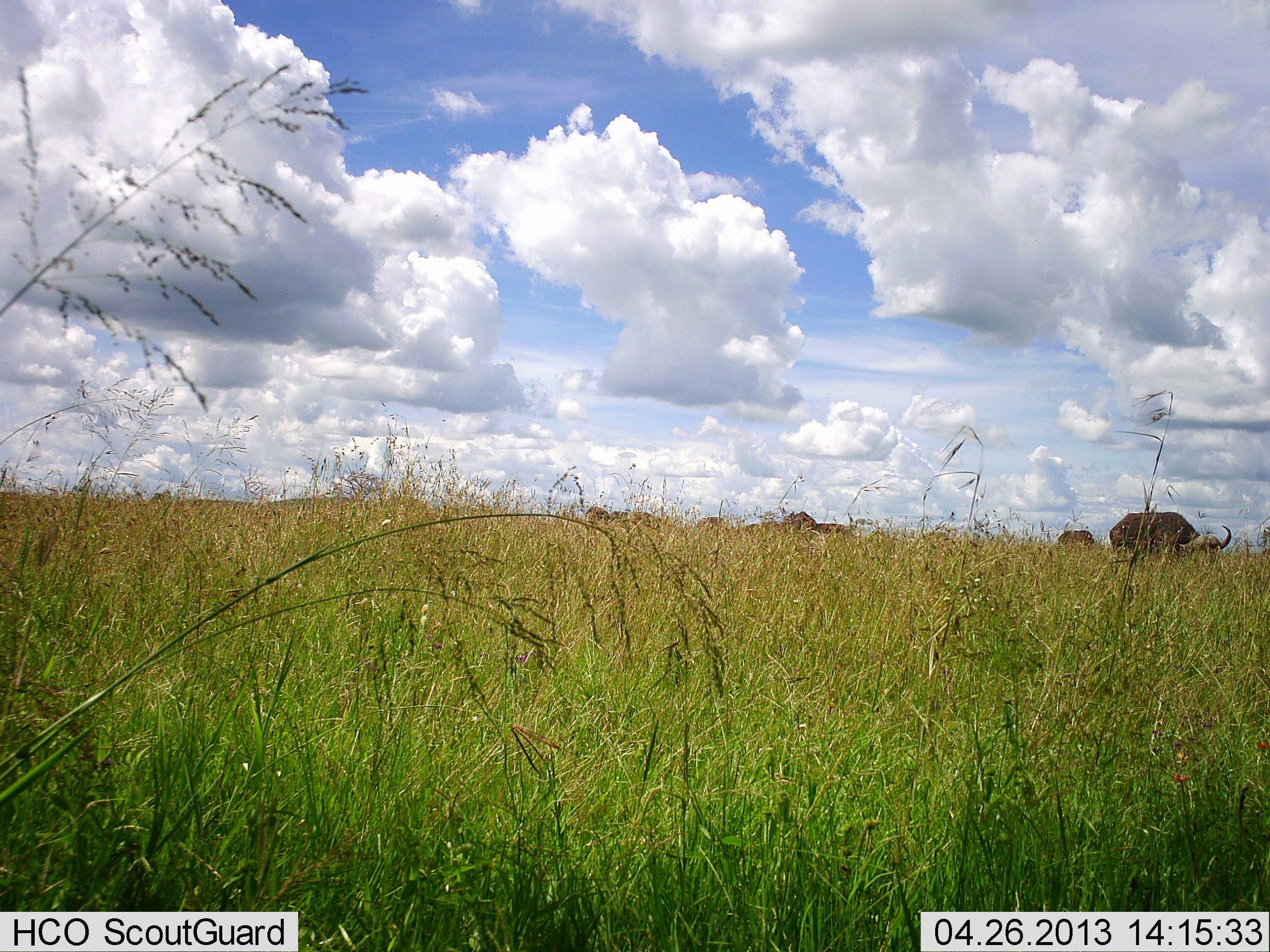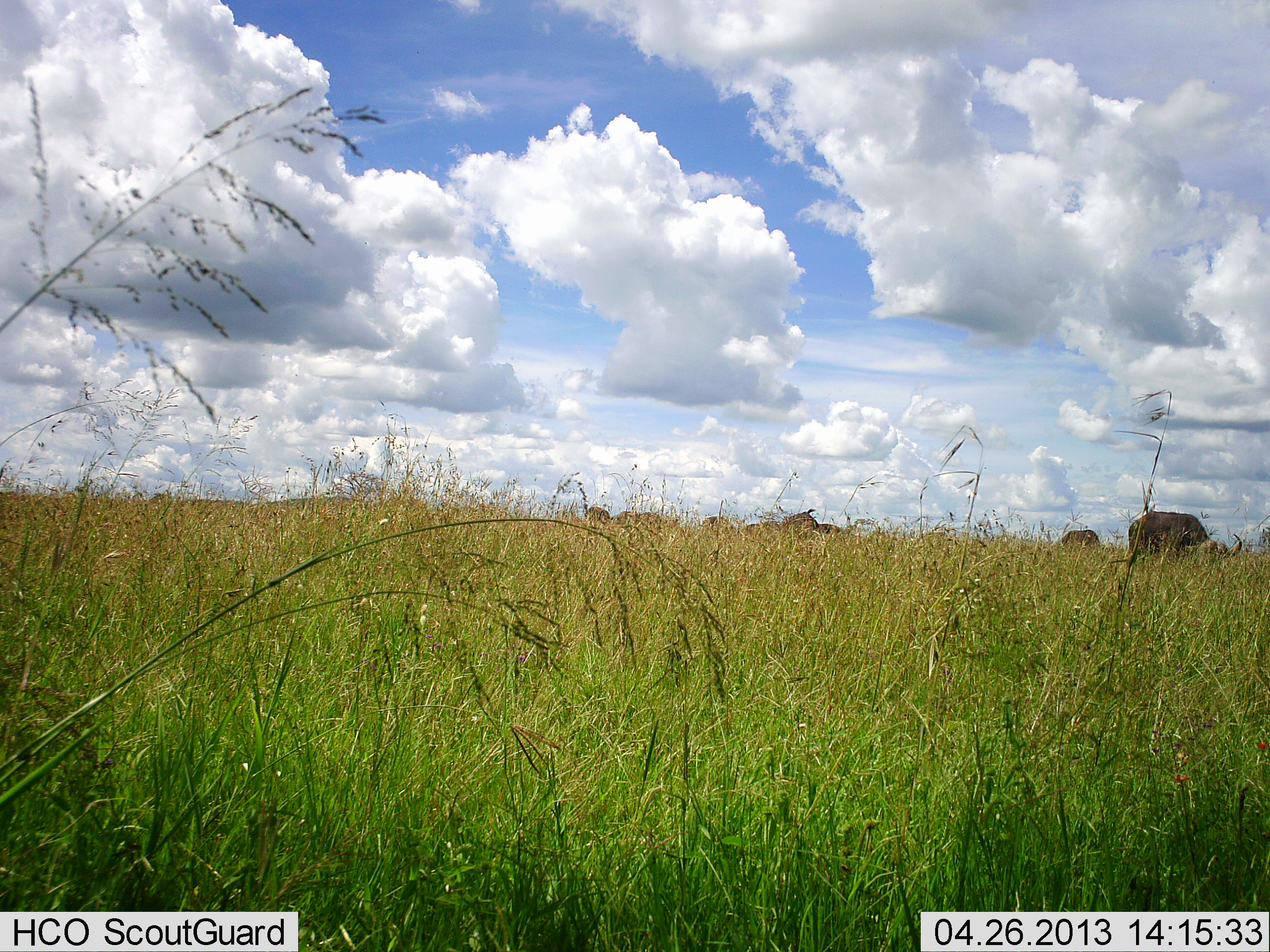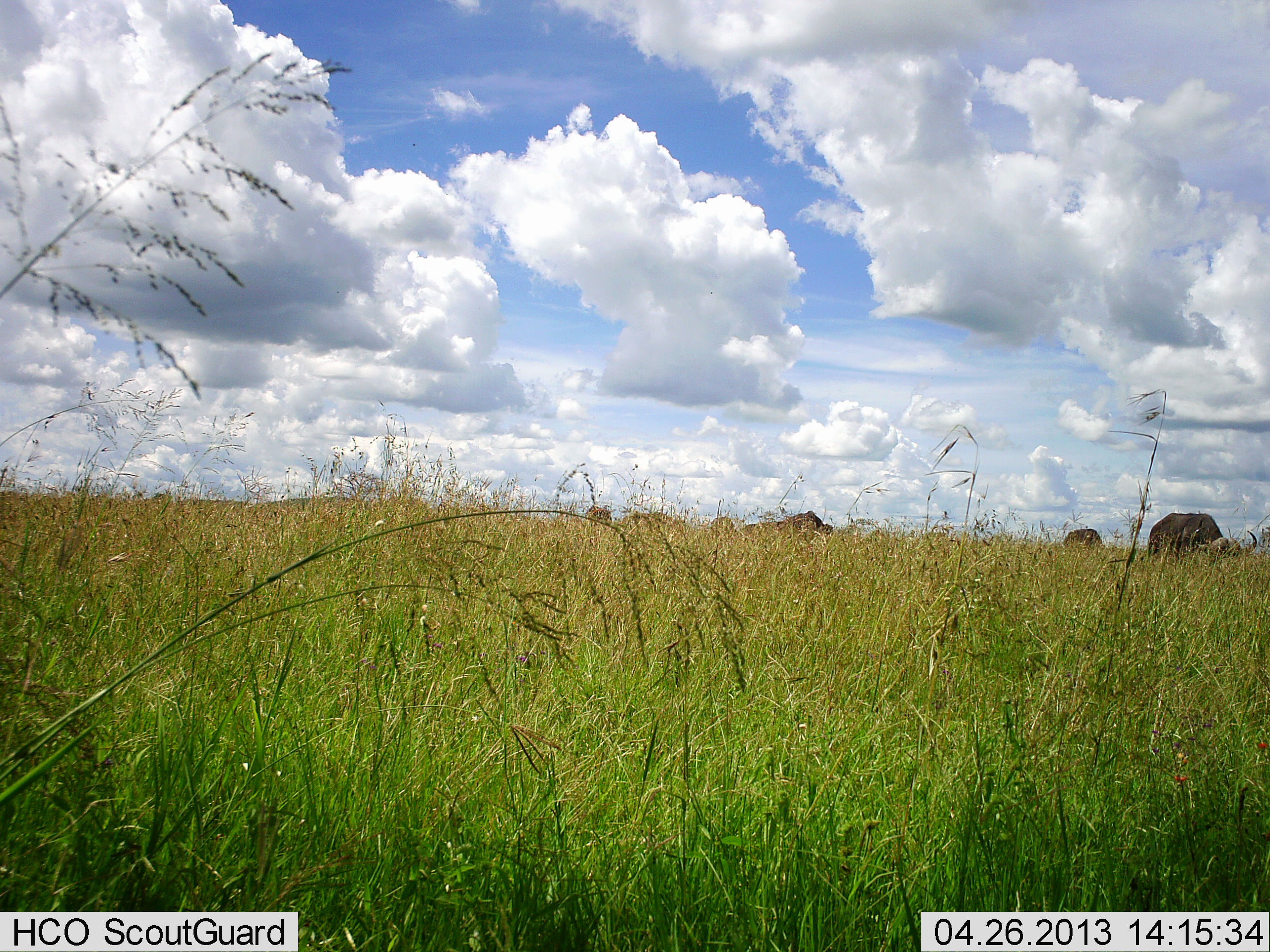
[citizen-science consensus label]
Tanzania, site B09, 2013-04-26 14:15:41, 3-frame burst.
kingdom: Animalia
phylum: Chordata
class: Mammalia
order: Artiodactyla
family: Bovidae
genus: Syncerus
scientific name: Syncerus caffer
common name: cape buffalo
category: buffalo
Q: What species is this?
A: Buffalo (cape buffalo) (Syncerus caffer).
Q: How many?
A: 8.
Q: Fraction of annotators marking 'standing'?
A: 30%.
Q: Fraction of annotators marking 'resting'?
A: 0%.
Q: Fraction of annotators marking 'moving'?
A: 40%.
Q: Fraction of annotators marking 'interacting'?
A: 0%.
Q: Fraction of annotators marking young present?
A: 0%.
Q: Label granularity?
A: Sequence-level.